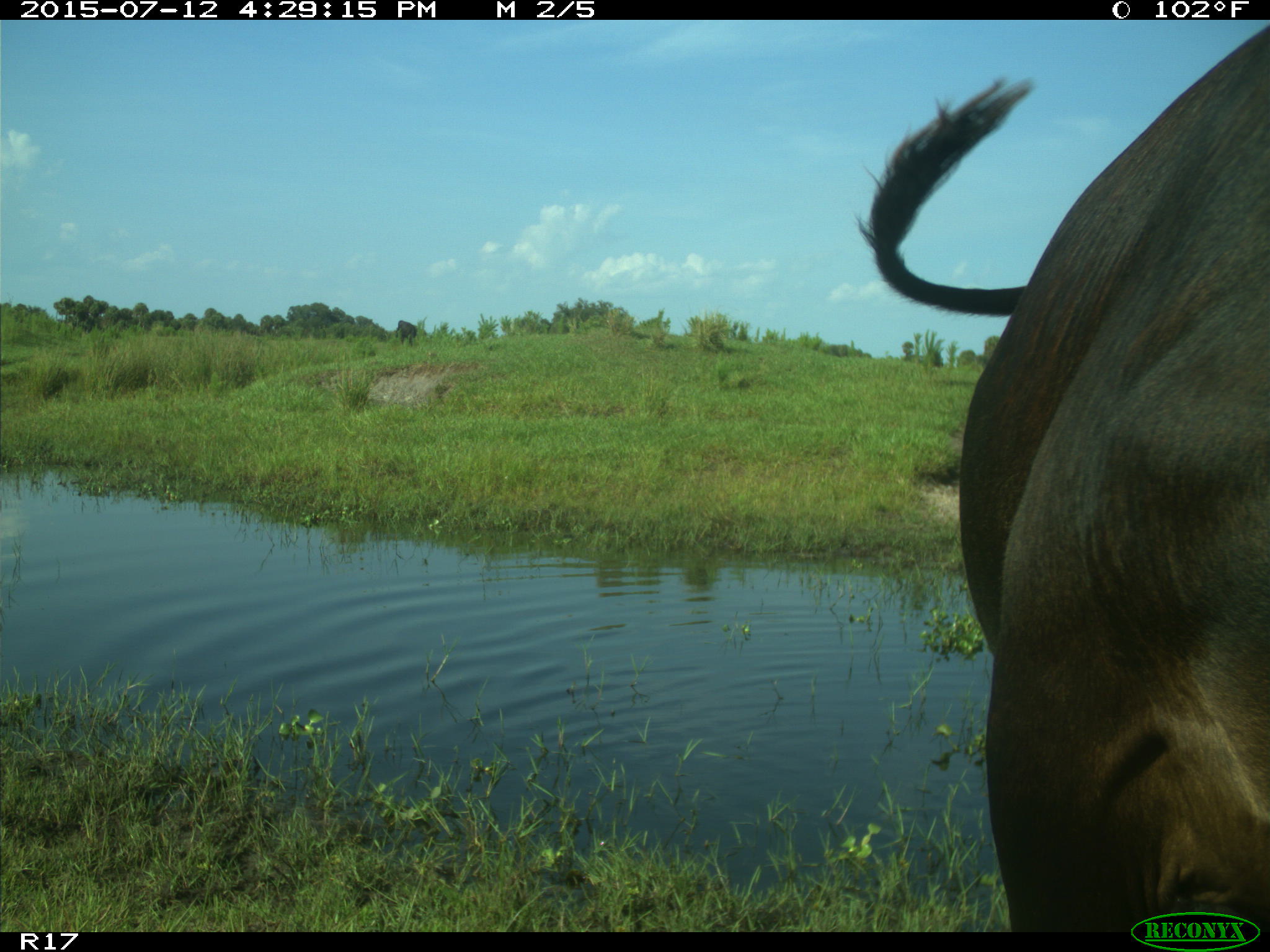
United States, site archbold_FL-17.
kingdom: Animalia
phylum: Chordata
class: Mammalia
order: Artiodactyla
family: Bovidae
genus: Bos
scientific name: Bos taurus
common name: domestic cow